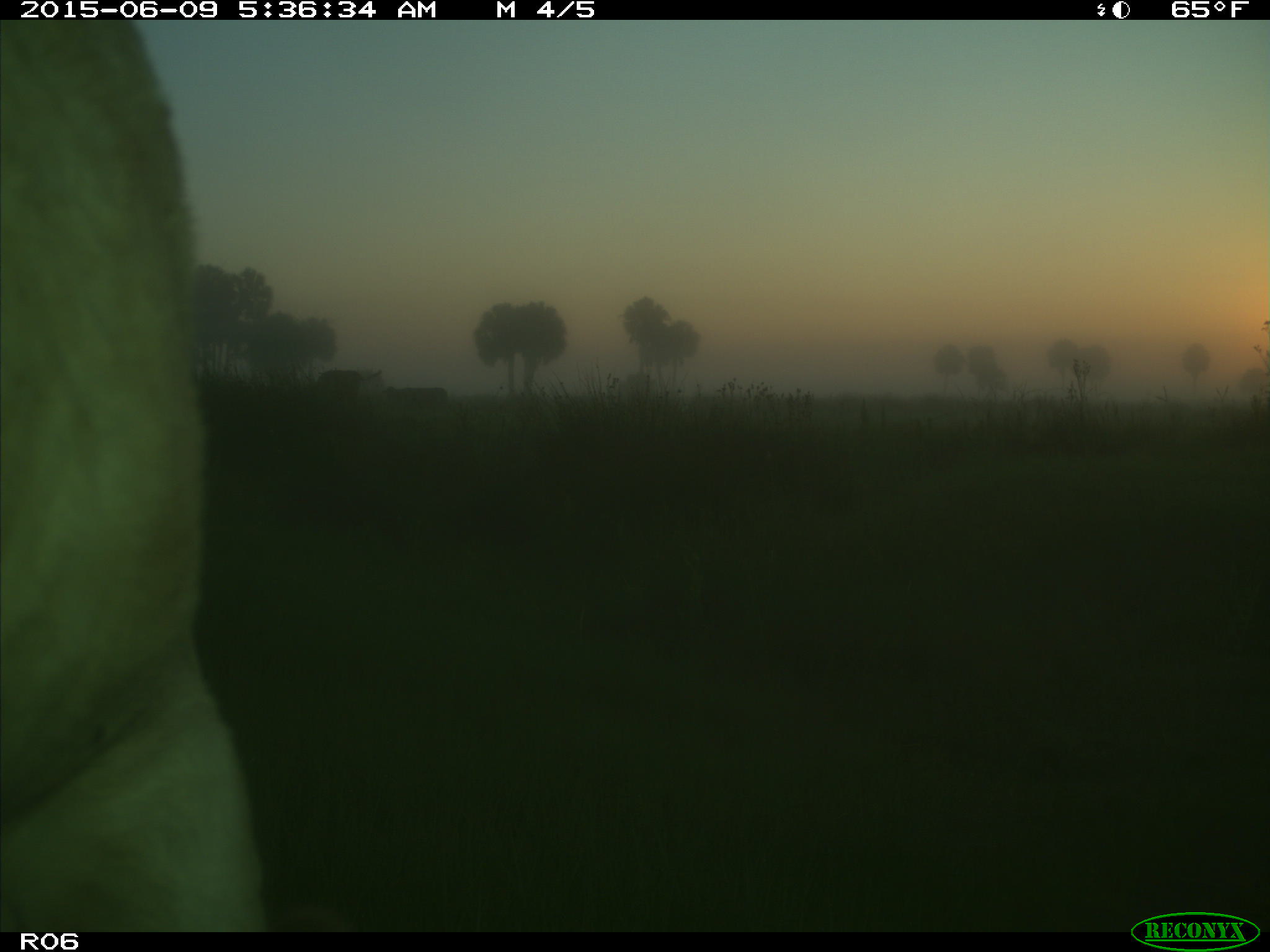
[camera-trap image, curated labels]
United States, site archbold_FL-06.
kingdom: Animalia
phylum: Chordata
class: Mammalia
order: Artiodactyla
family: Bovidae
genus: Bos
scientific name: Bos taurus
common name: domestic cow